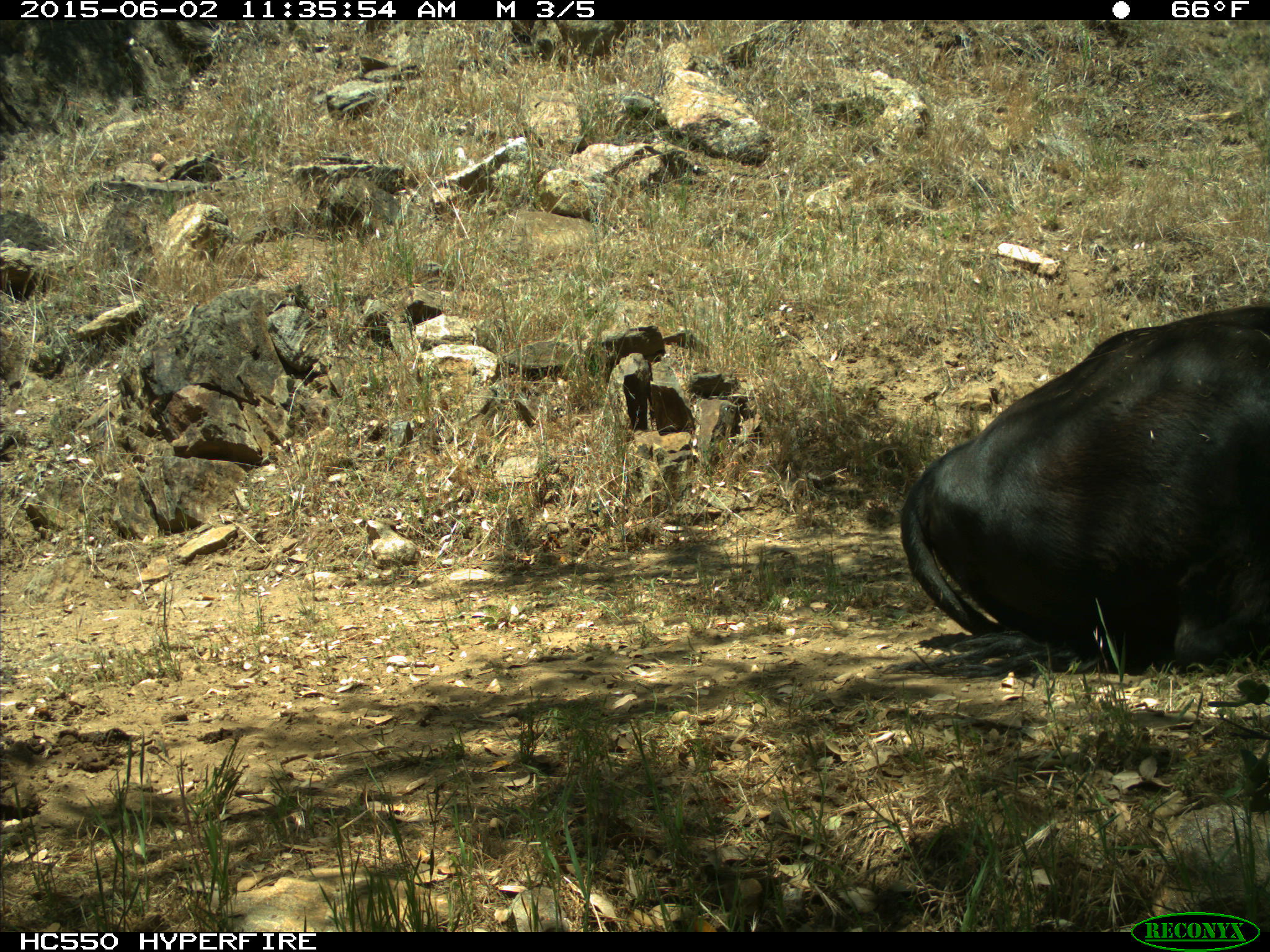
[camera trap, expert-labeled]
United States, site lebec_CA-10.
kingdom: Animalia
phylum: Chordata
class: Mammalia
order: Artiodactyla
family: Bovidae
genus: Bos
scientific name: Bos taurus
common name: domestic cow